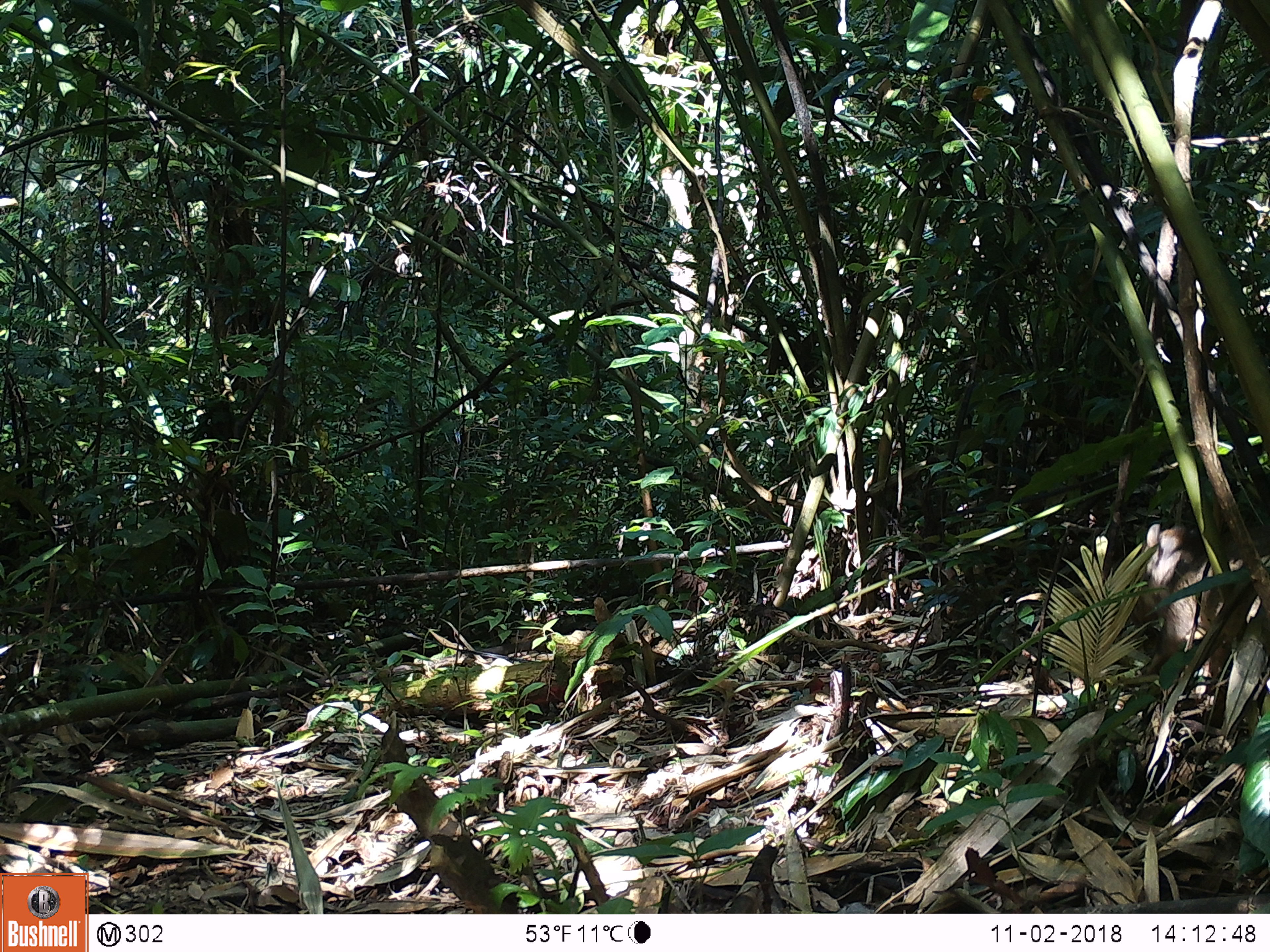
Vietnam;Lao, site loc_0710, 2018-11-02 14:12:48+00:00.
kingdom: Animalia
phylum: Chordata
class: Mammalia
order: Artiodactyla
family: Suidae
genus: Sus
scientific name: Sus scrofa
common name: eurasian wild pig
Eurasian wild pig (Sus scrofa). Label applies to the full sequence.